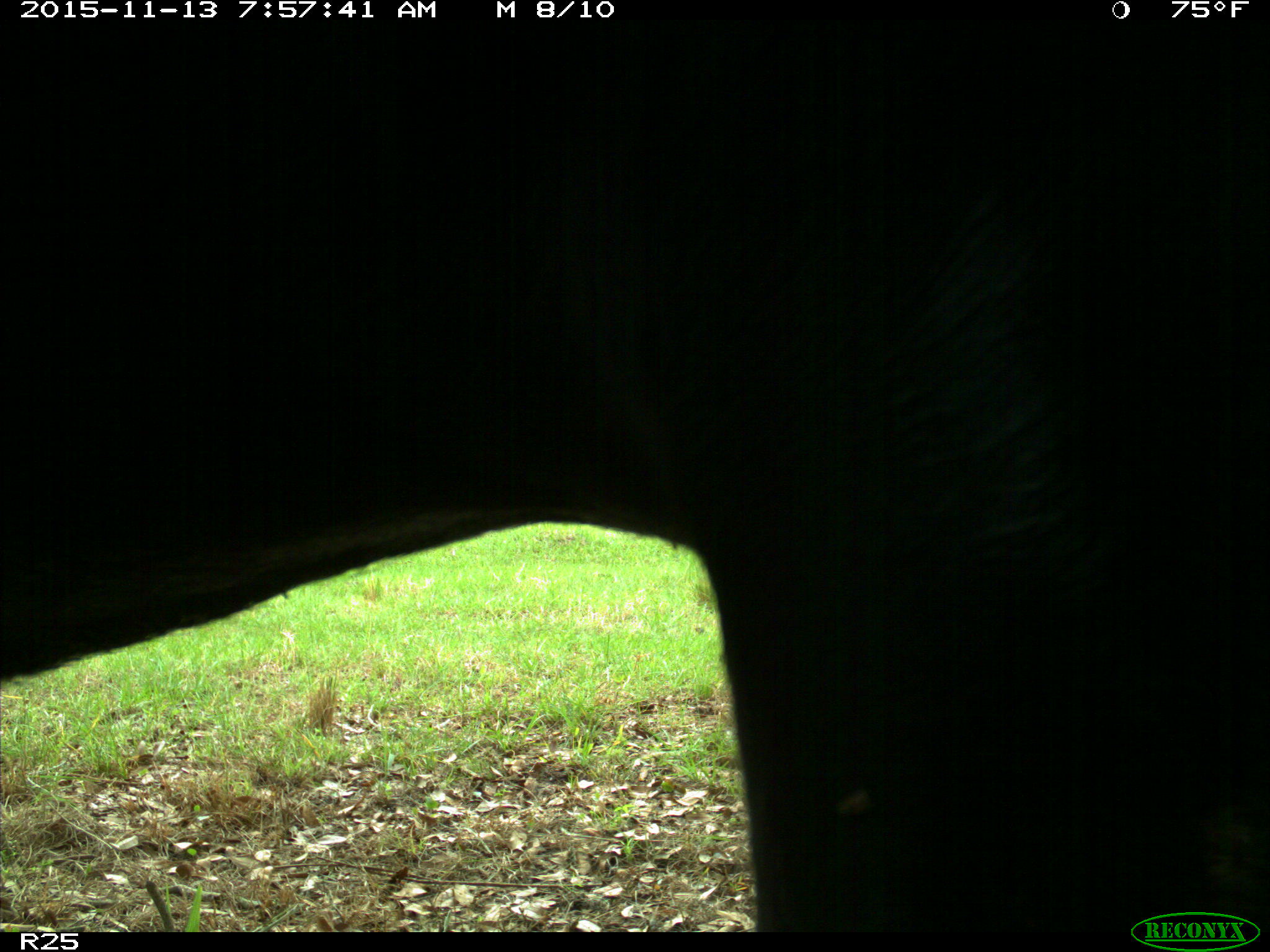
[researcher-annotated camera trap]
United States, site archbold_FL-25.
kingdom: Animalia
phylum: Chordata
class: Mammalia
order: Artiodactyla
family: Bovidae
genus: Bos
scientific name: Bos taurus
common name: domestic cow